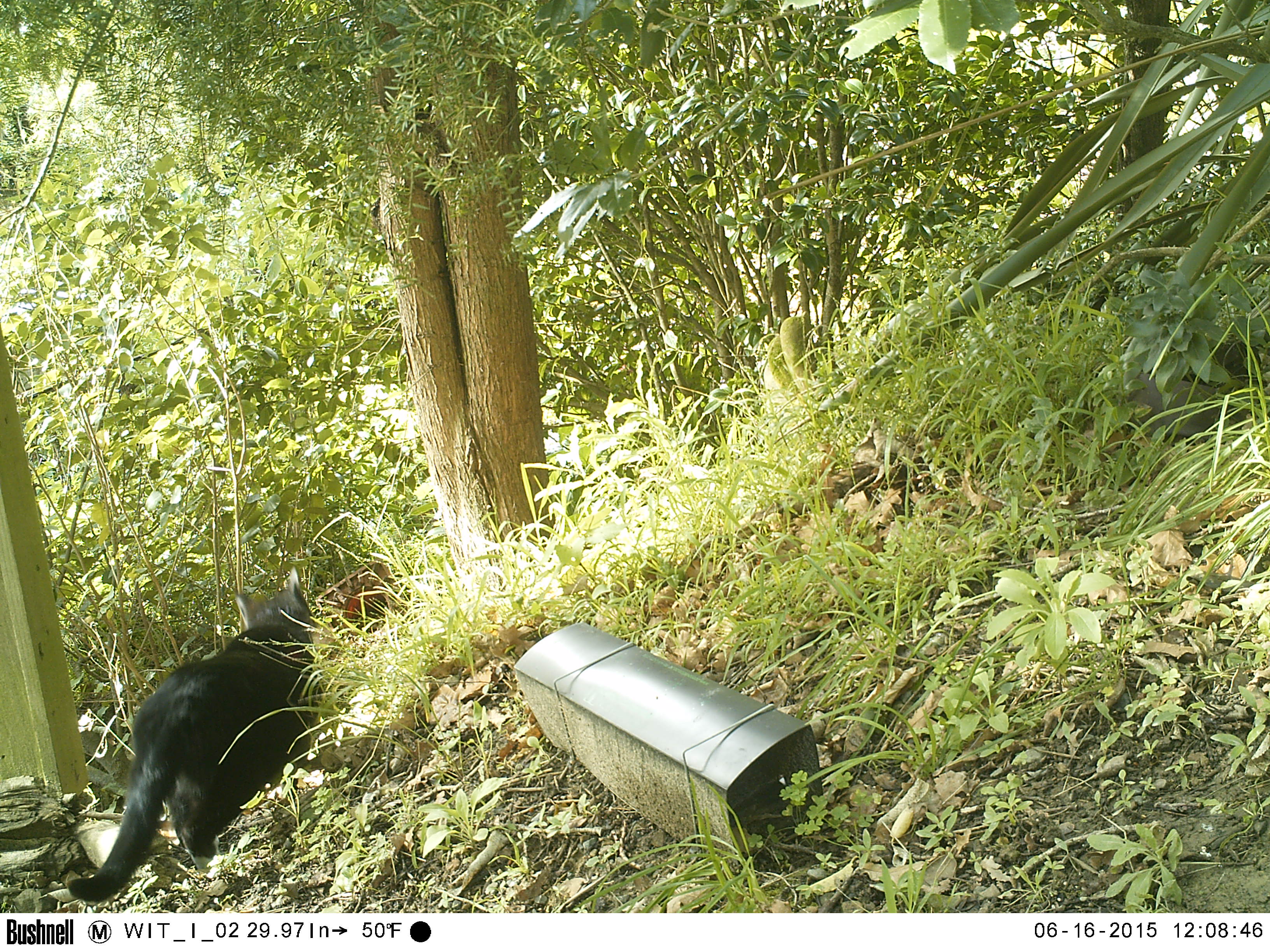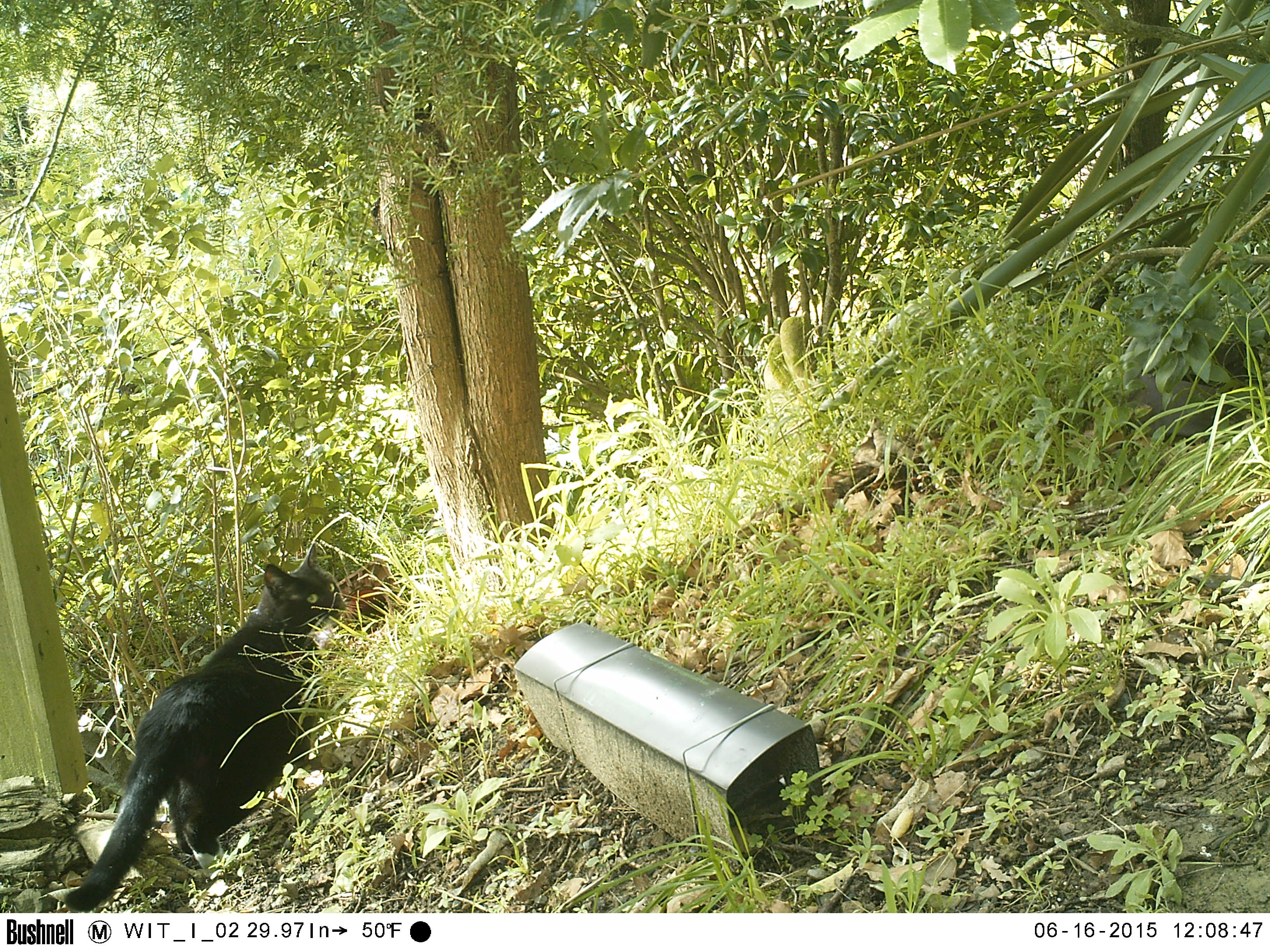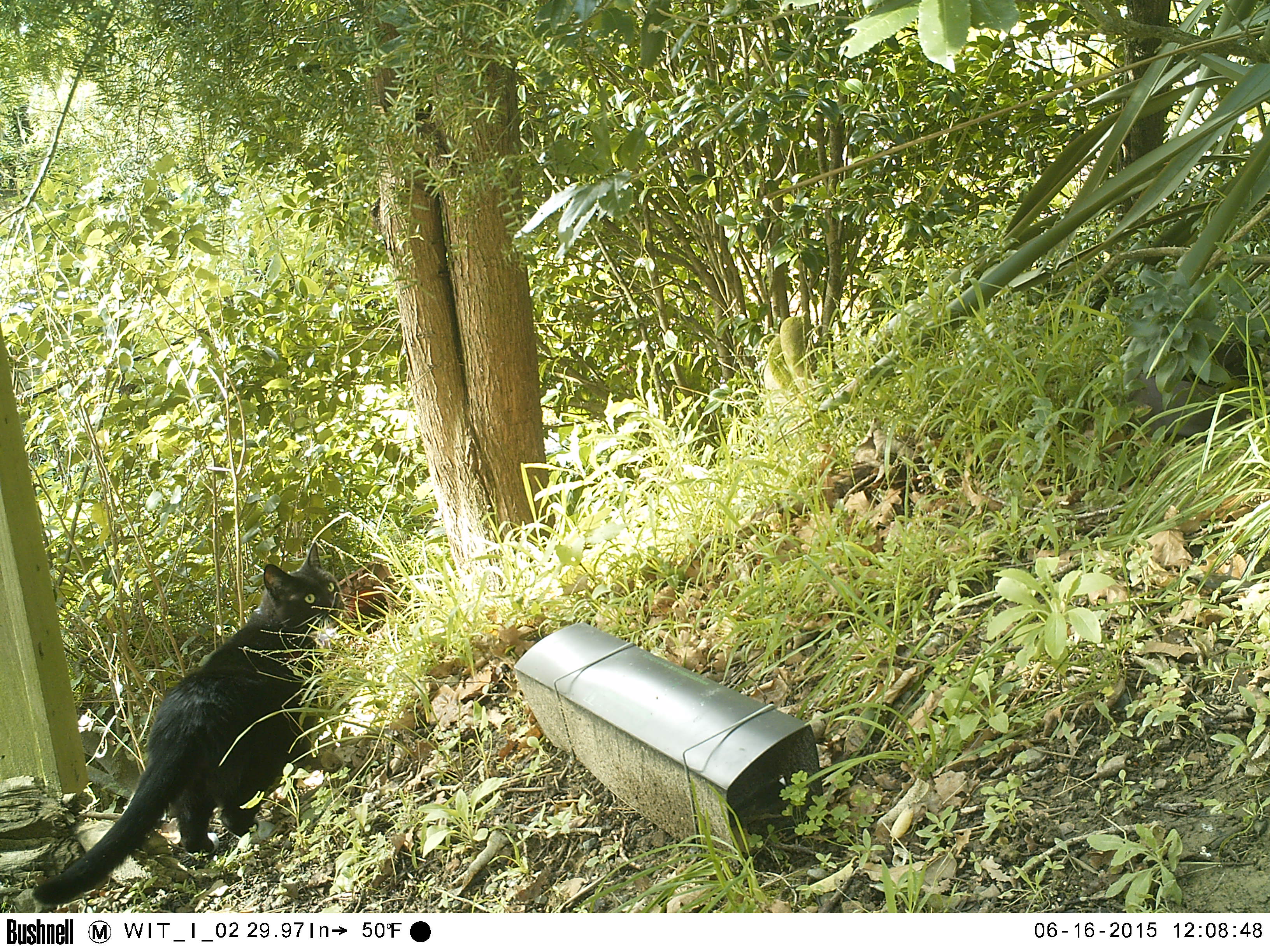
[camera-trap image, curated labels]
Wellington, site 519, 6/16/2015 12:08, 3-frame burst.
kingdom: Animalia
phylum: Chordata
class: Mammalia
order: Carnivora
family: Felidae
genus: Felis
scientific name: Felis catus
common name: cat